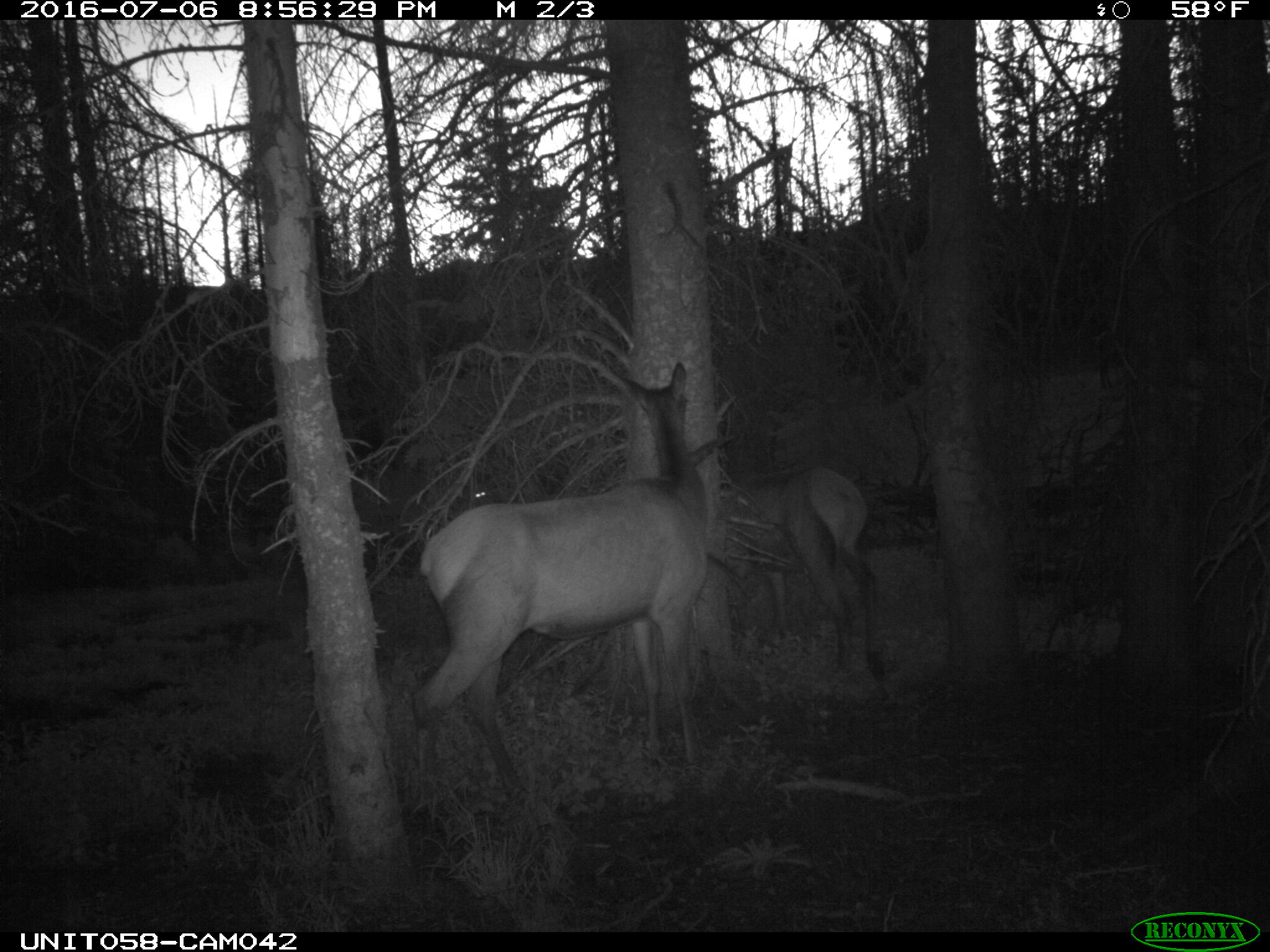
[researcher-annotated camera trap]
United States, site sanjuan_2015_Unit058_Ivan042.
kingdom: Animalia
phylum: Chordata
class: Mammalia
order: Artiodactyla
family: Cervidae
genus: Cervus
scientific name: Cervus elaphus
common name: red deer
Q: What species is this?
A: Cervus elaphus (red deer).